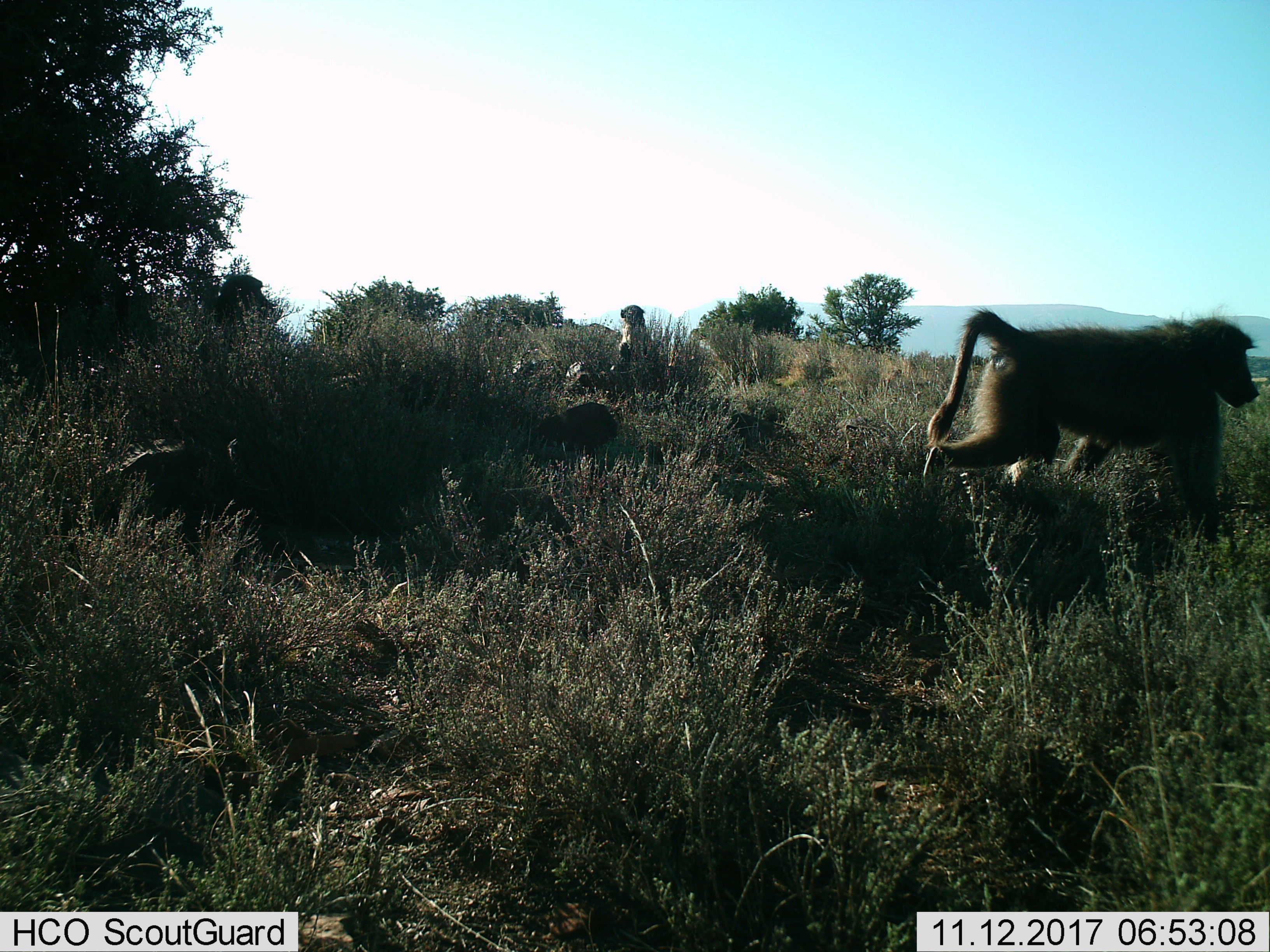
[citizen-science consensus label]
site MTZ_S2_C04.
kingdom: Animalia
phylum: Chordata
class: Mammalia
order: Primates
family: Cercopithecidae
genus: Papio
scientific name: Papio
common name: baboon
Baboon (Papio), count 2. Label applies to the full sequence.